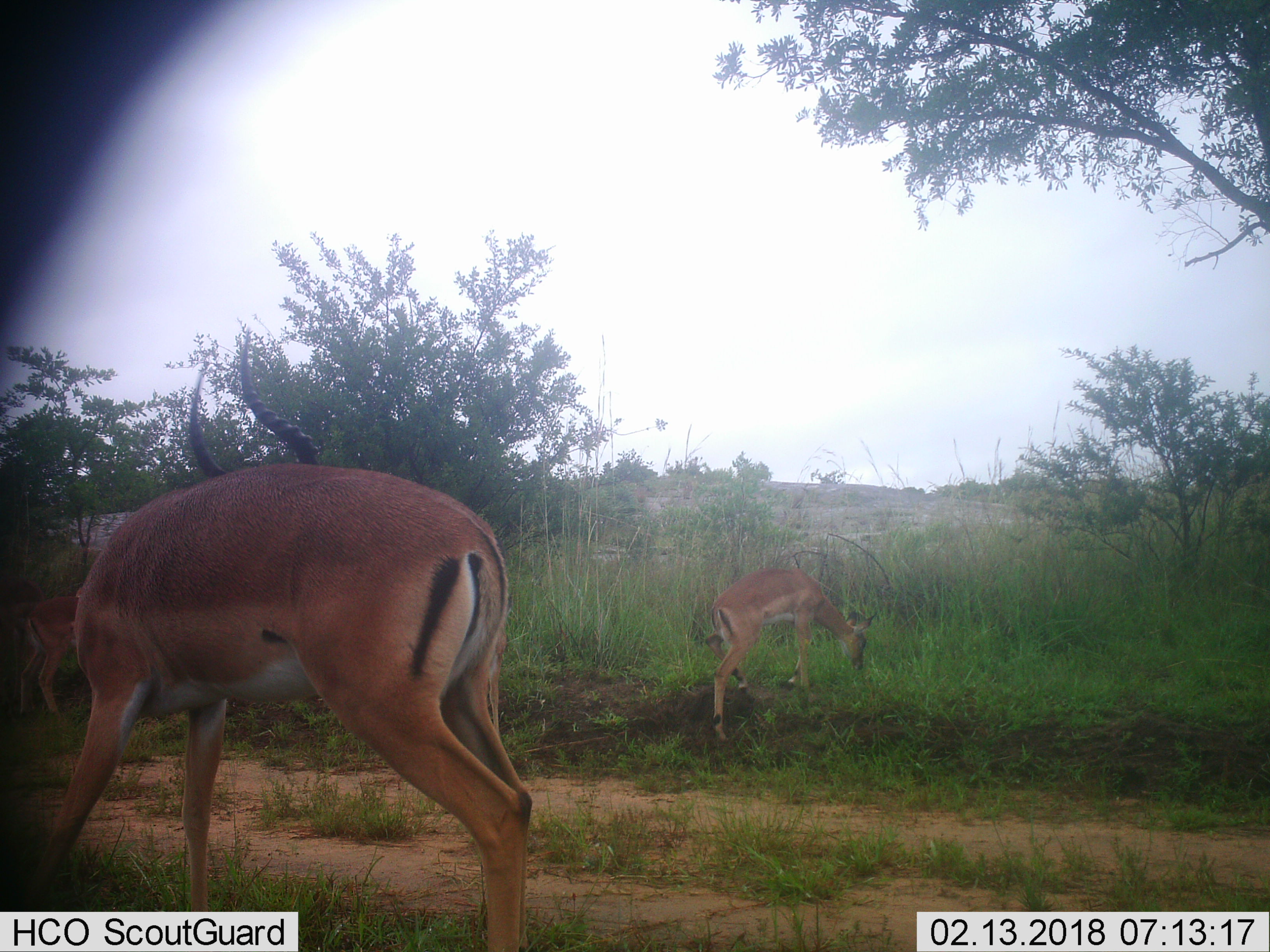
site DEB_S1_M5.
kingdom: Animalia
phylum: Chordata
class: Mammalia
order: Artiodactyla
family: Bovidae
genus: Aepyceros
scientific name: Aepyceros melampus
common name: impala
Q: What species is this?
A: Impala (Aepyceros melampus).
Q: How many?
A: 3.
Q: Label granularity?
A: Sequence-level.